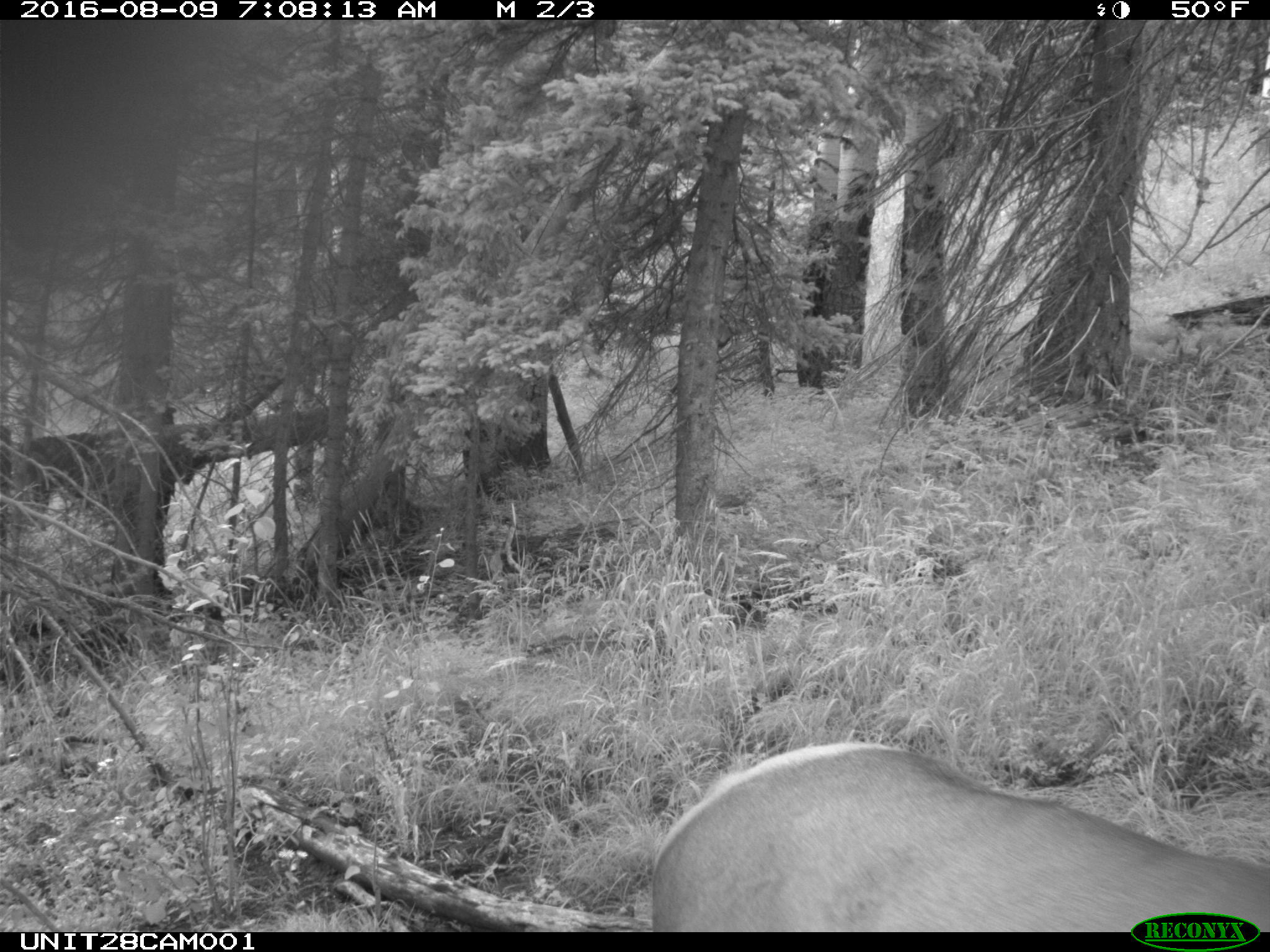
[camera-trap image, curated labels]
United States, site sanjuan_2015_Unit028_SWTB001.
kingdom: Animalia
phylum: Chordata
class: Mammalia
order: Artiodactyla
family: Cervidae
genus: Cervus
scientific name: Cervus elaphus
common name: red deer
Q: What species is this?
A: Cervus elaphus (red deer).